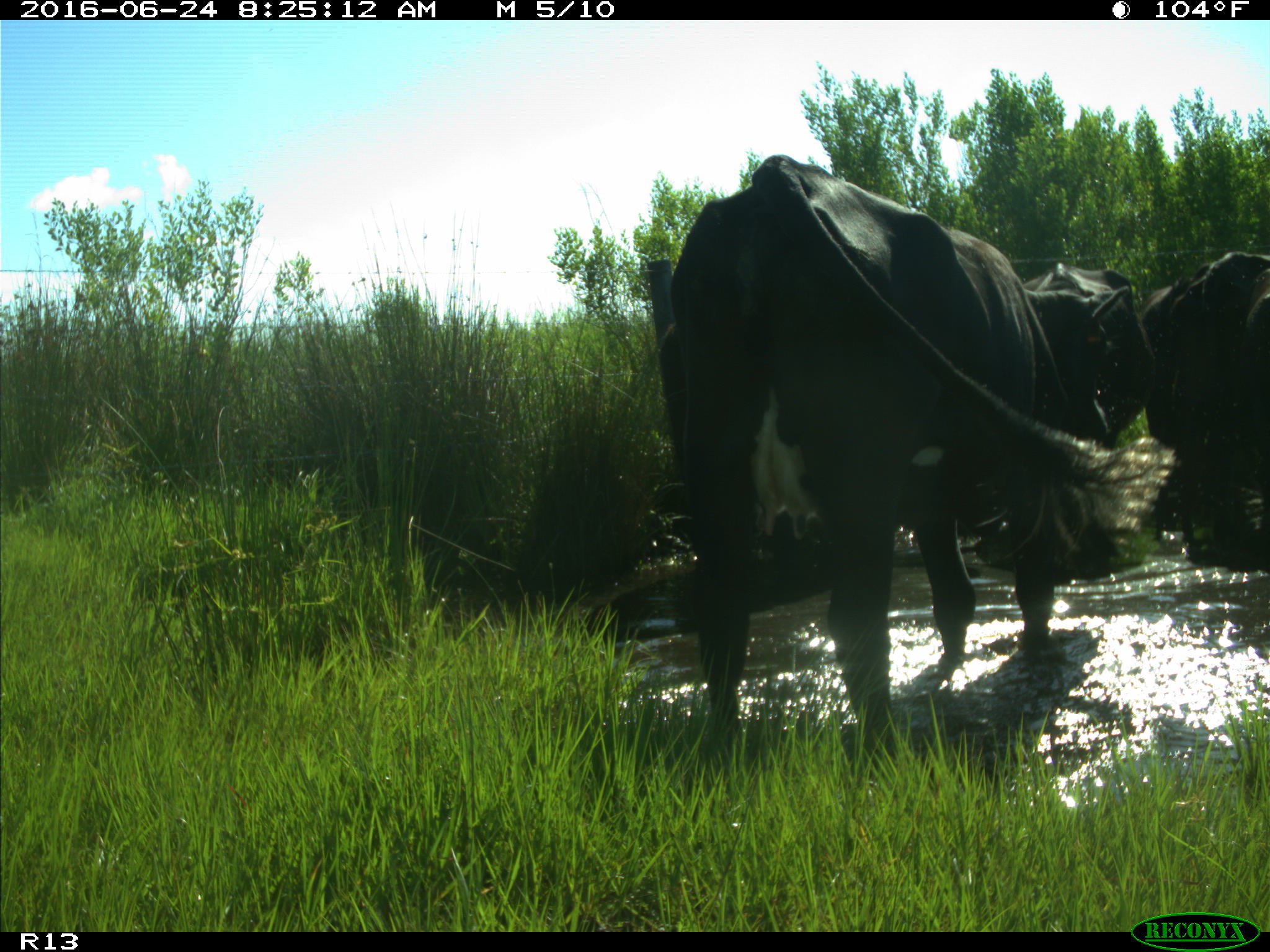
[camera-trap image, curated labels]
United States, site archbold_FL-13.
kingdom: Animalia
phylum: Chordata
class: Mammalia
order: Artiodactyla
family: Bovidae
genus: Bos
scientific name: Bos taurus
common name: domestic cow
Bos taurus (domestic cow).